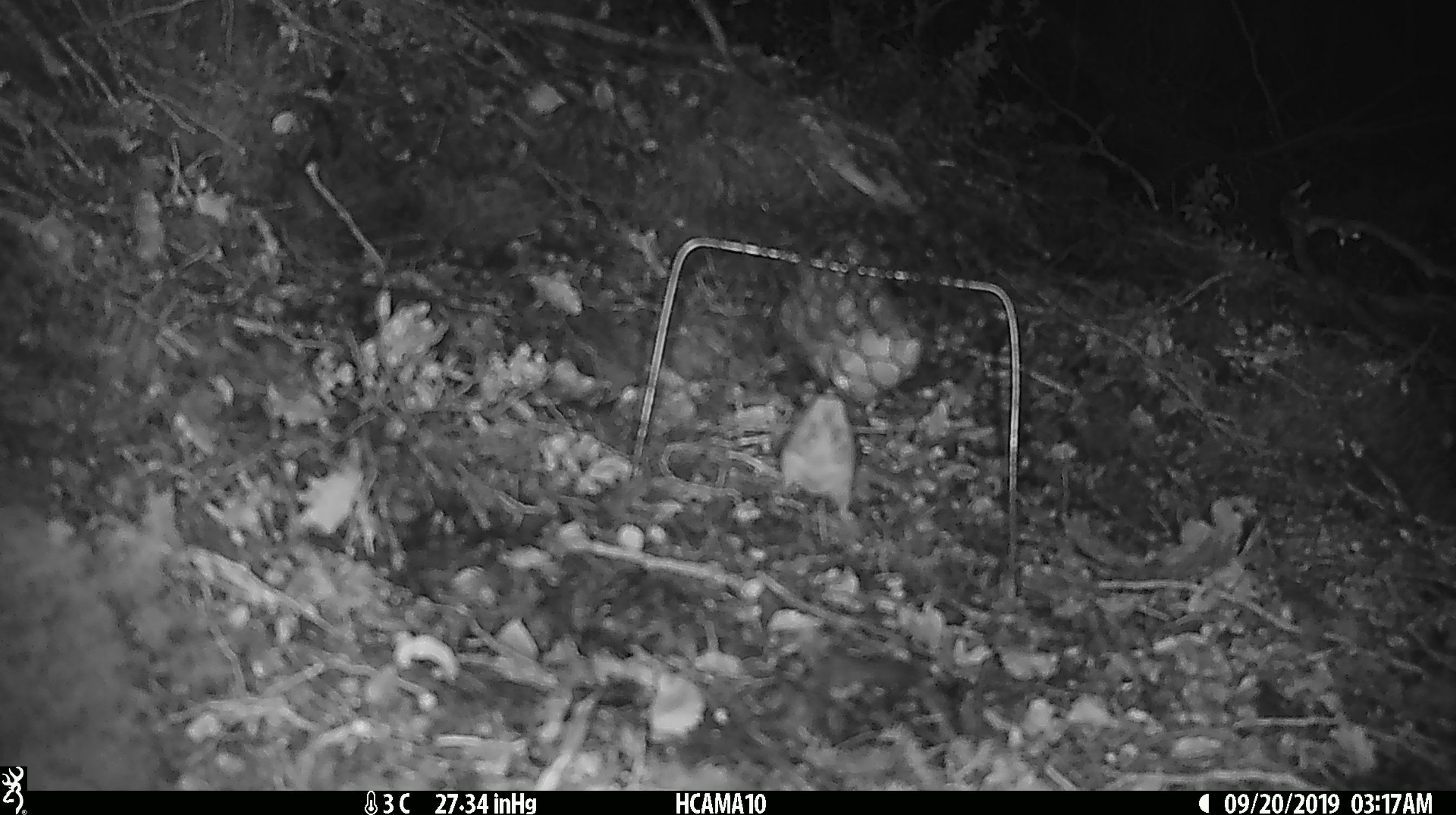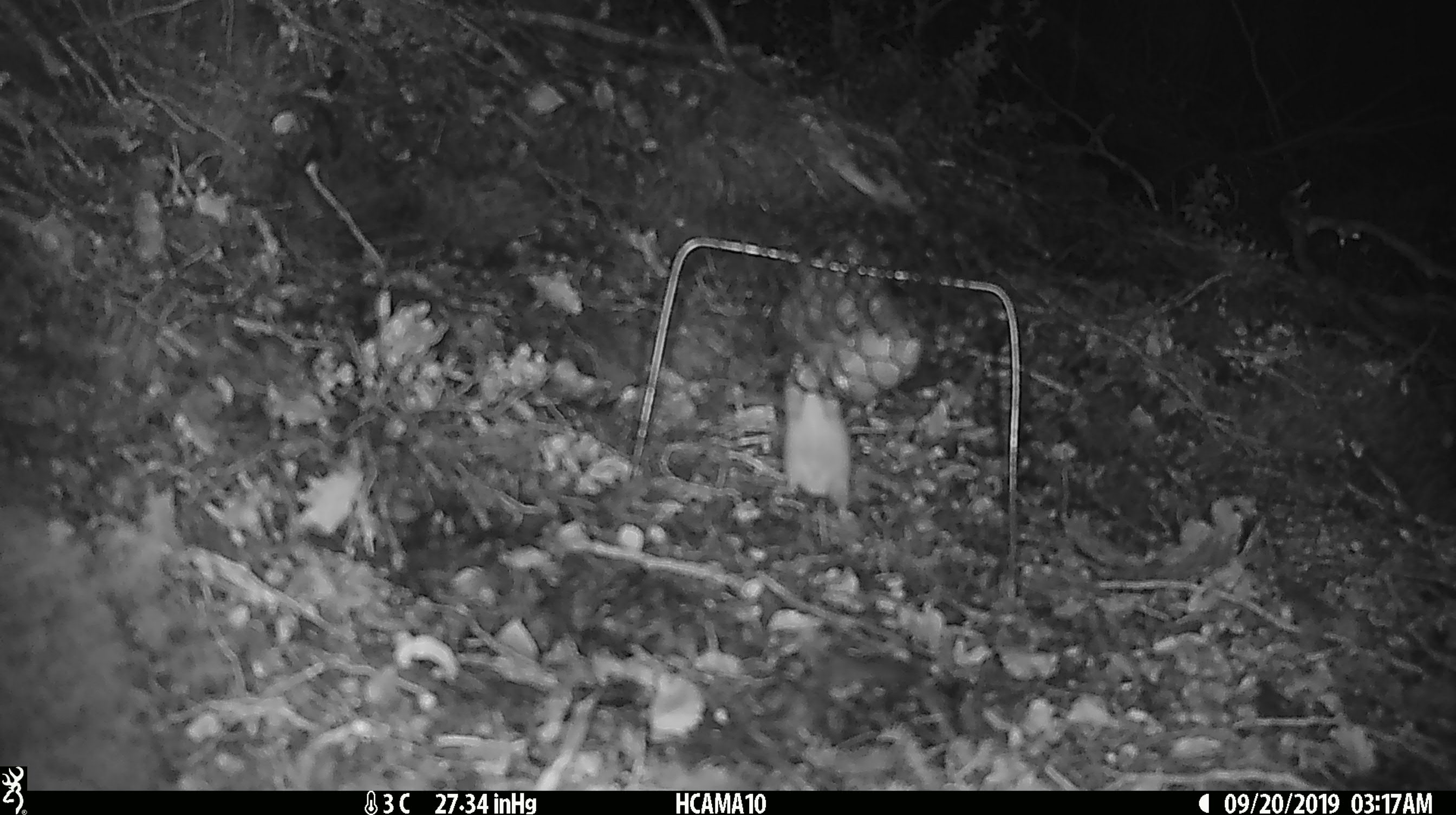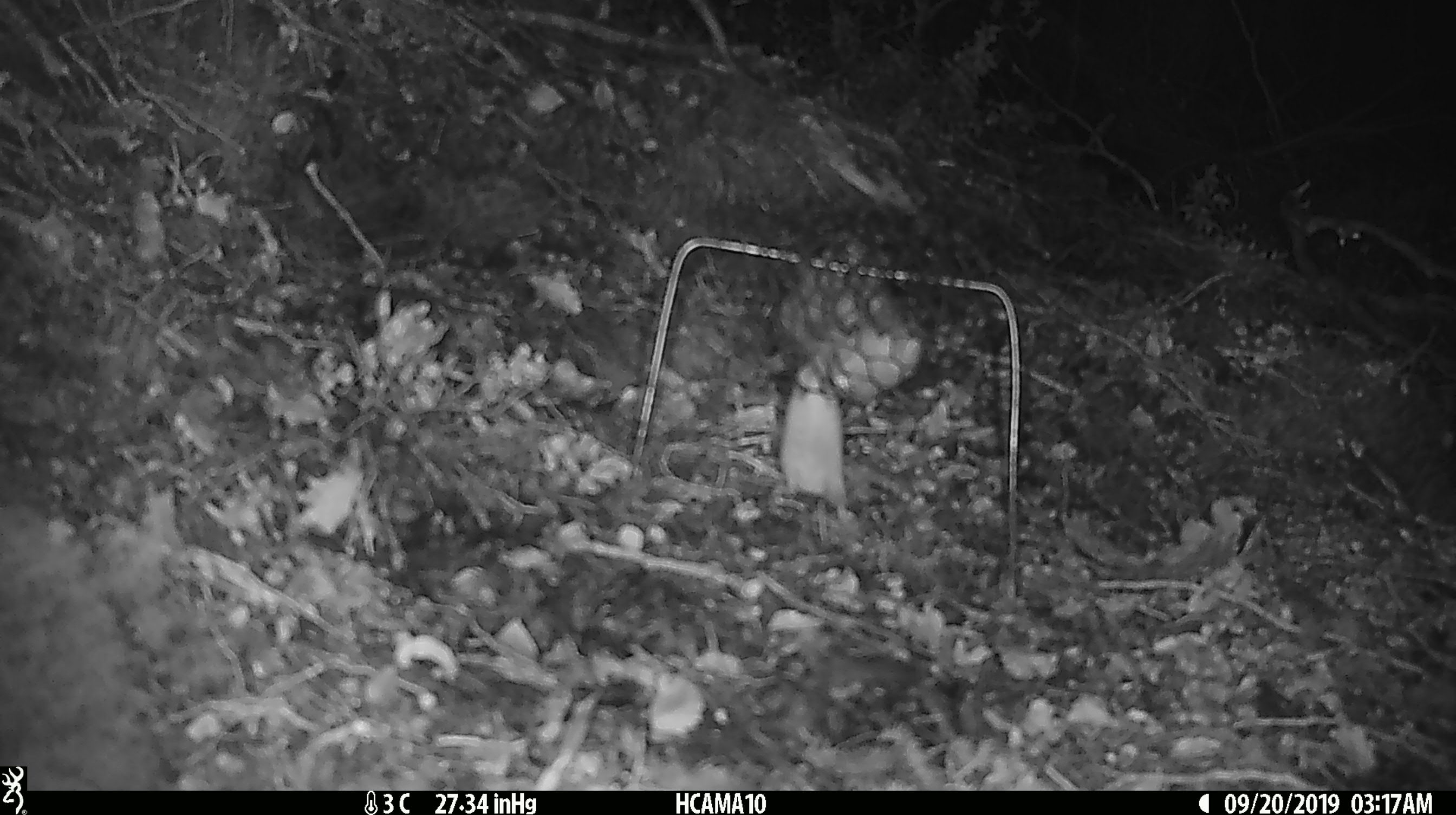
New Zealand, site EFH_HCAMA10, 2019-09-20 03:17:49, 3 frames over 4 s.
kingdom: Animalia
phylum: Chordata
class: Mammalia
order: Rodentia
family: Muridae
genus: Mus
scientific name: Mus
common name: mouse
Mouse (Mus).